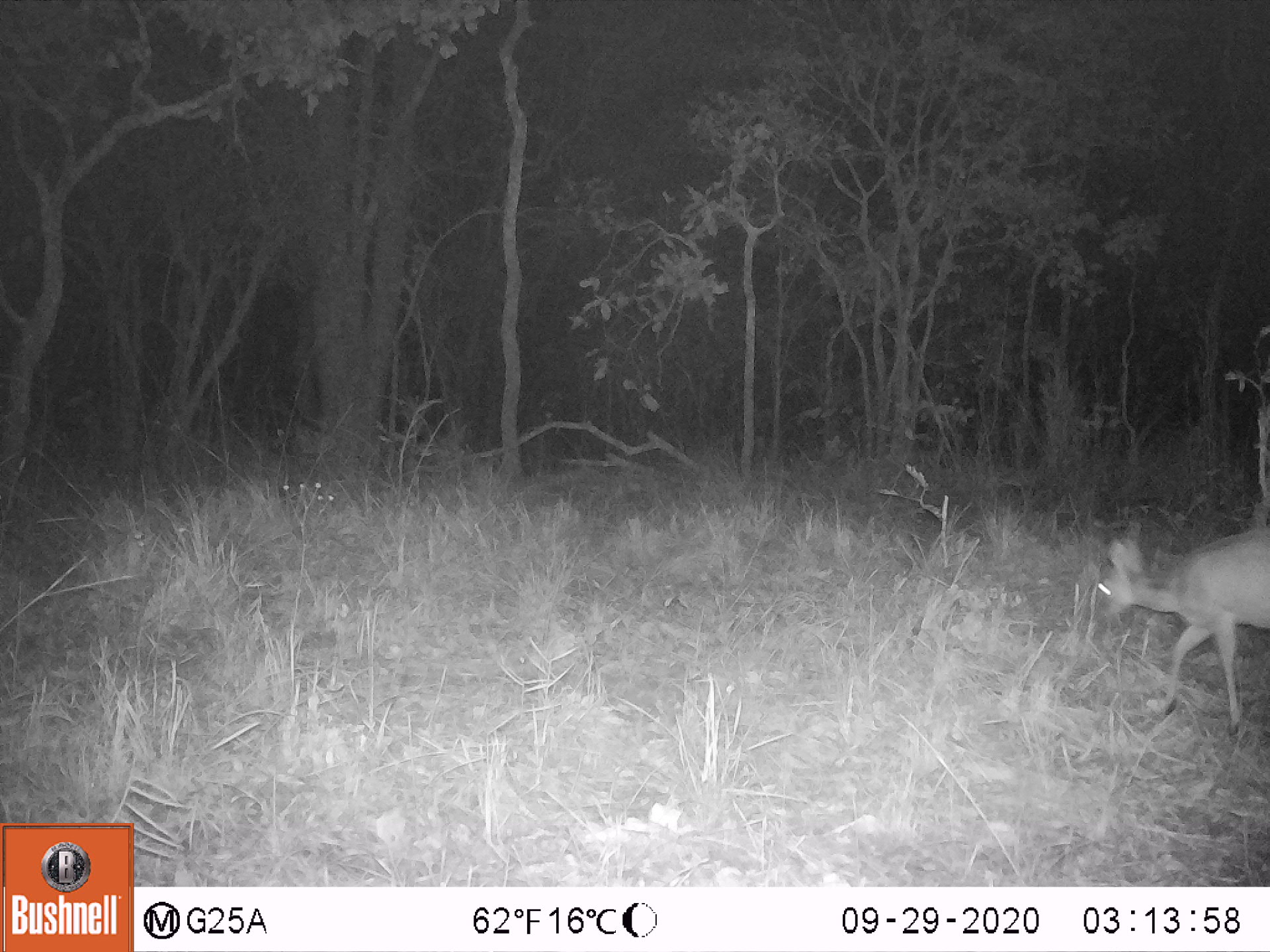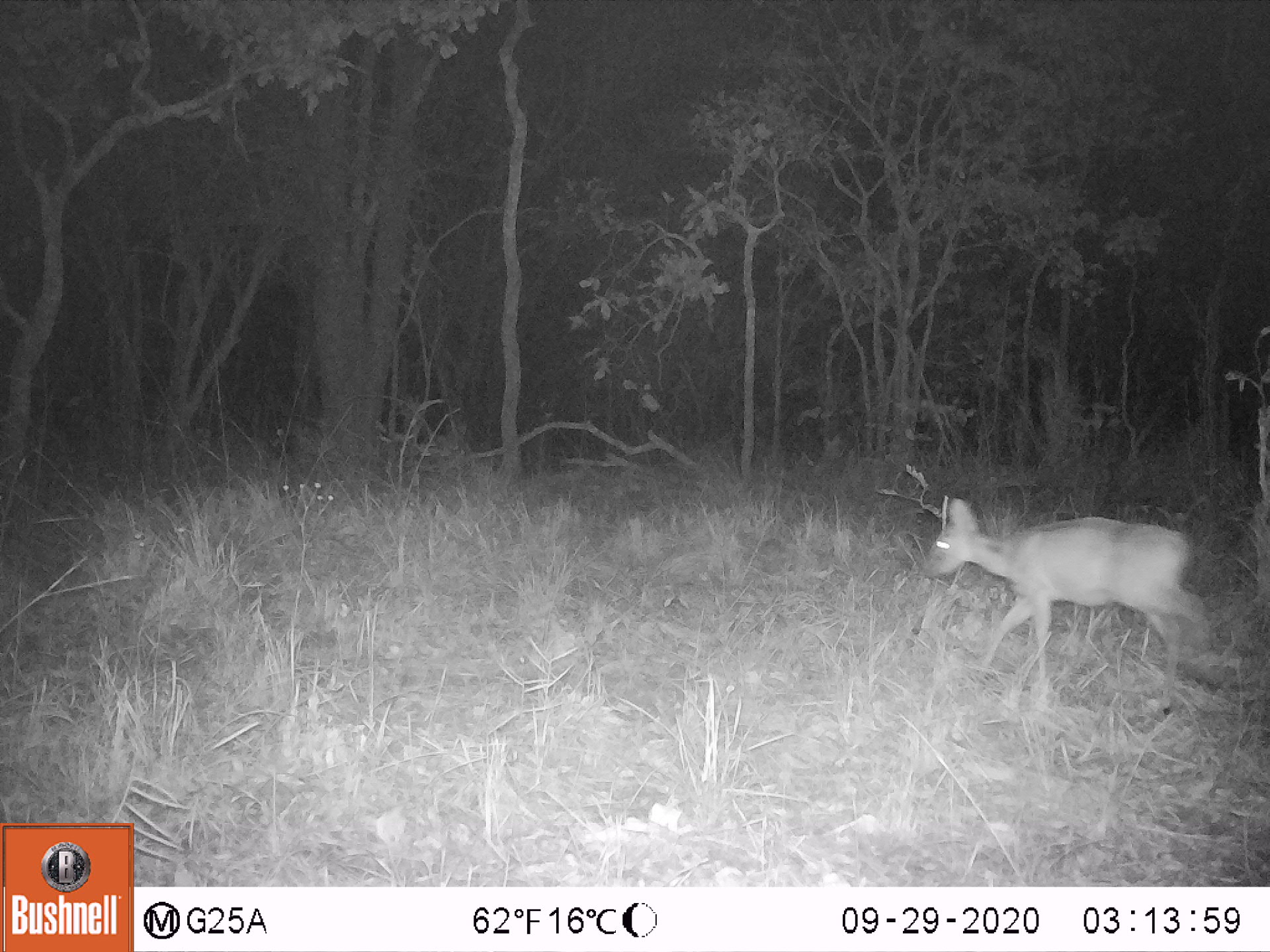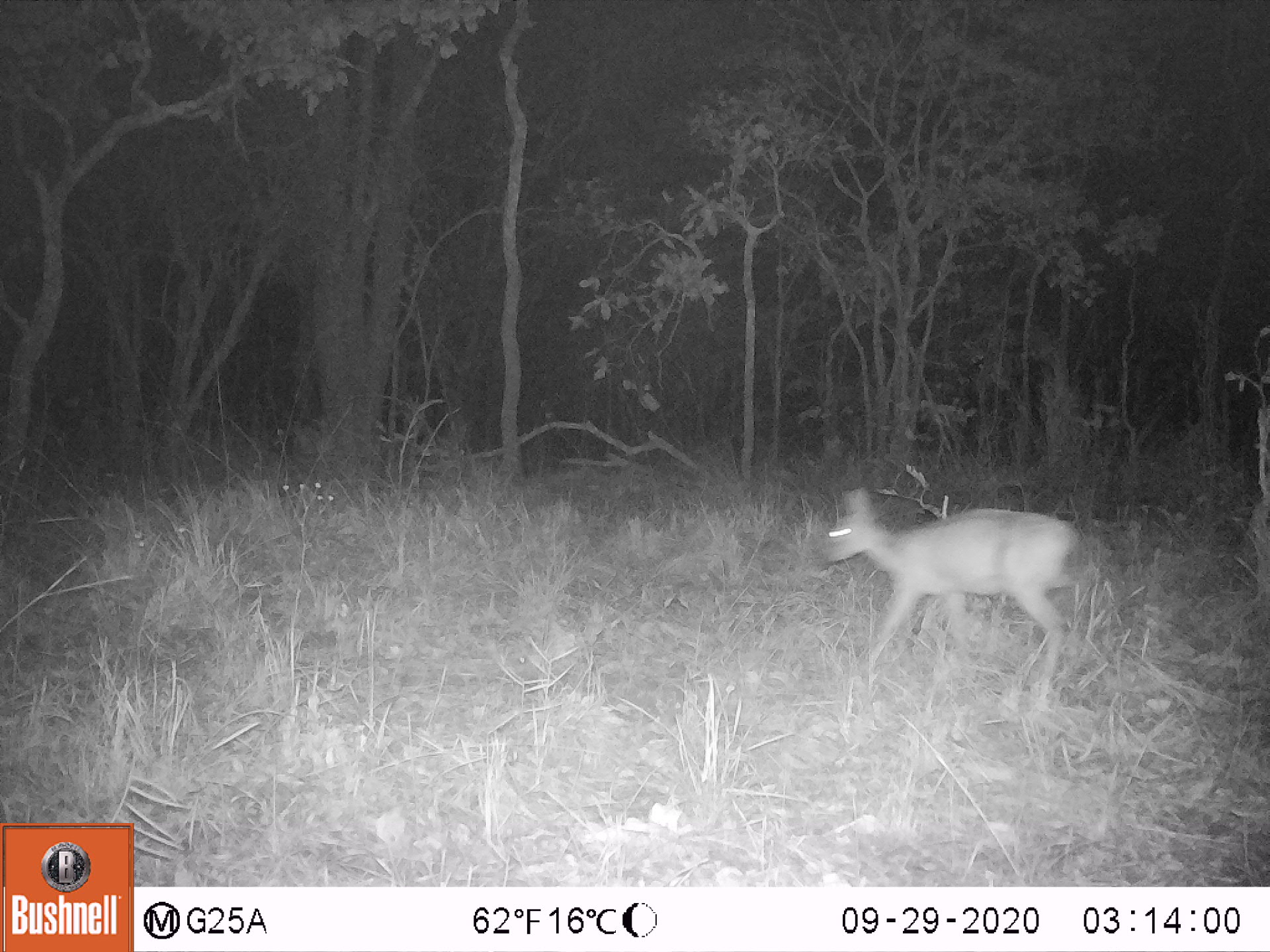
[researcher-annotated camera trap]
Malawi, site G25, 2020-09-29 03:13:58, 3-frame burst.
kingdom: Animalia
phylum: Chordata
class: Mammalia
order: Artiodactyla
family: Bovidae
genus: Sylvicapra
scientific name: Sylvicapra grimmia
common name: common duiker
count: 1